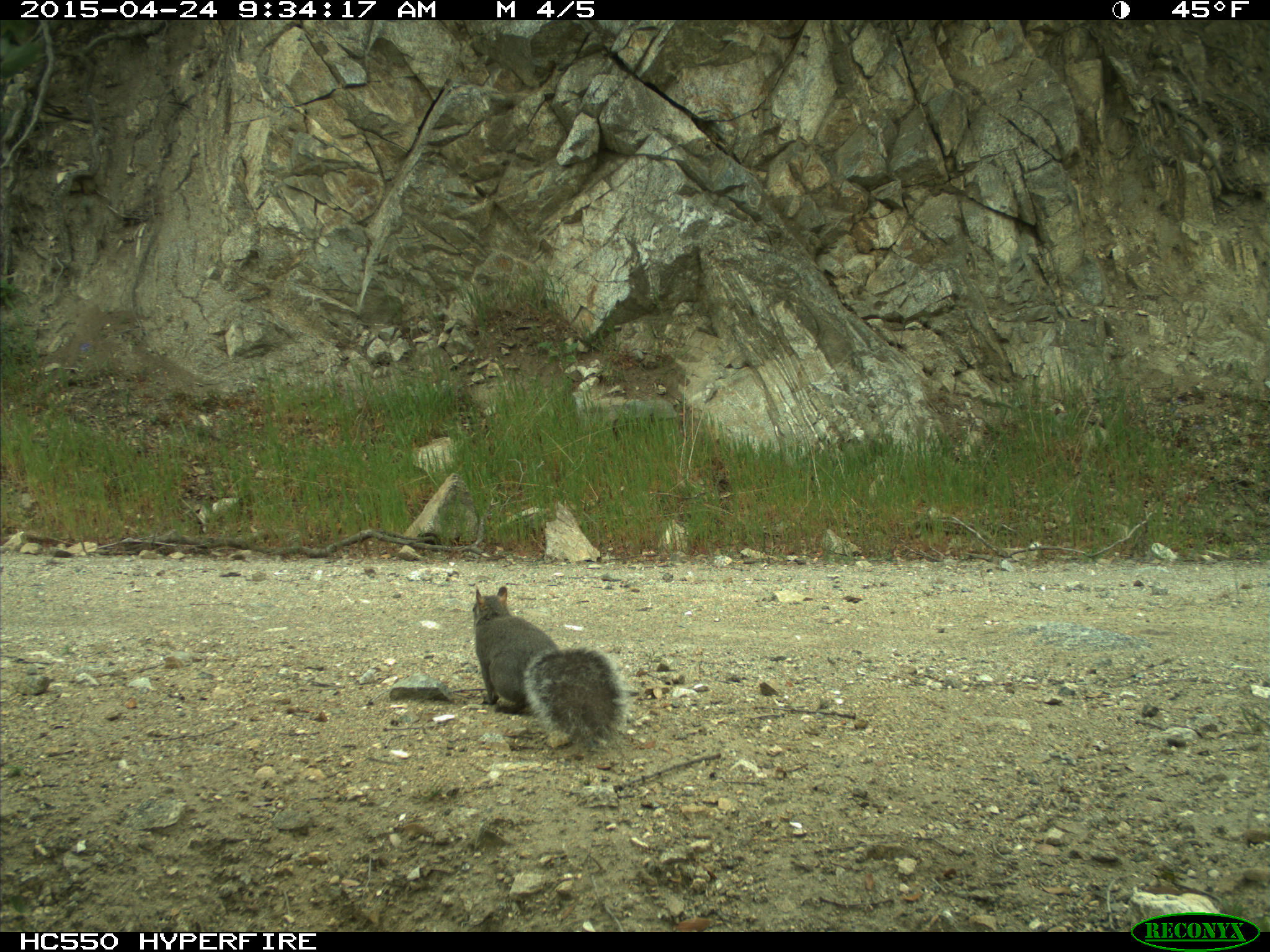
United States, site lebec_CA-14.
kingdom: Animalia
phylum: Chordata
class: Mammalia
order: Rodentia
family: Sciuridae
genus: Sciurus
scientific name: Sciurus carolinensis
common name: eastern gray squirrel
Sciurus carolinensis (eastern gray squirrel).